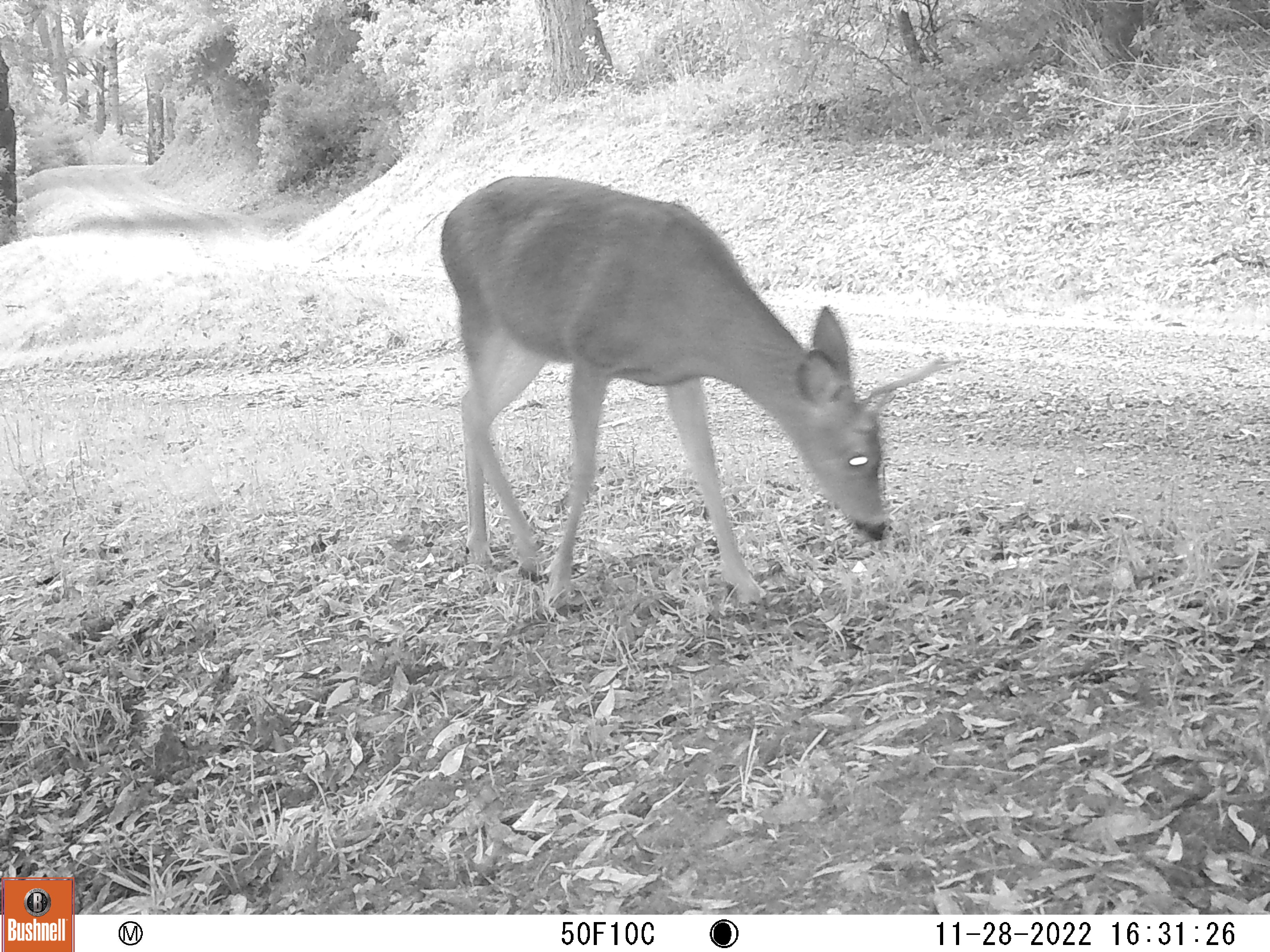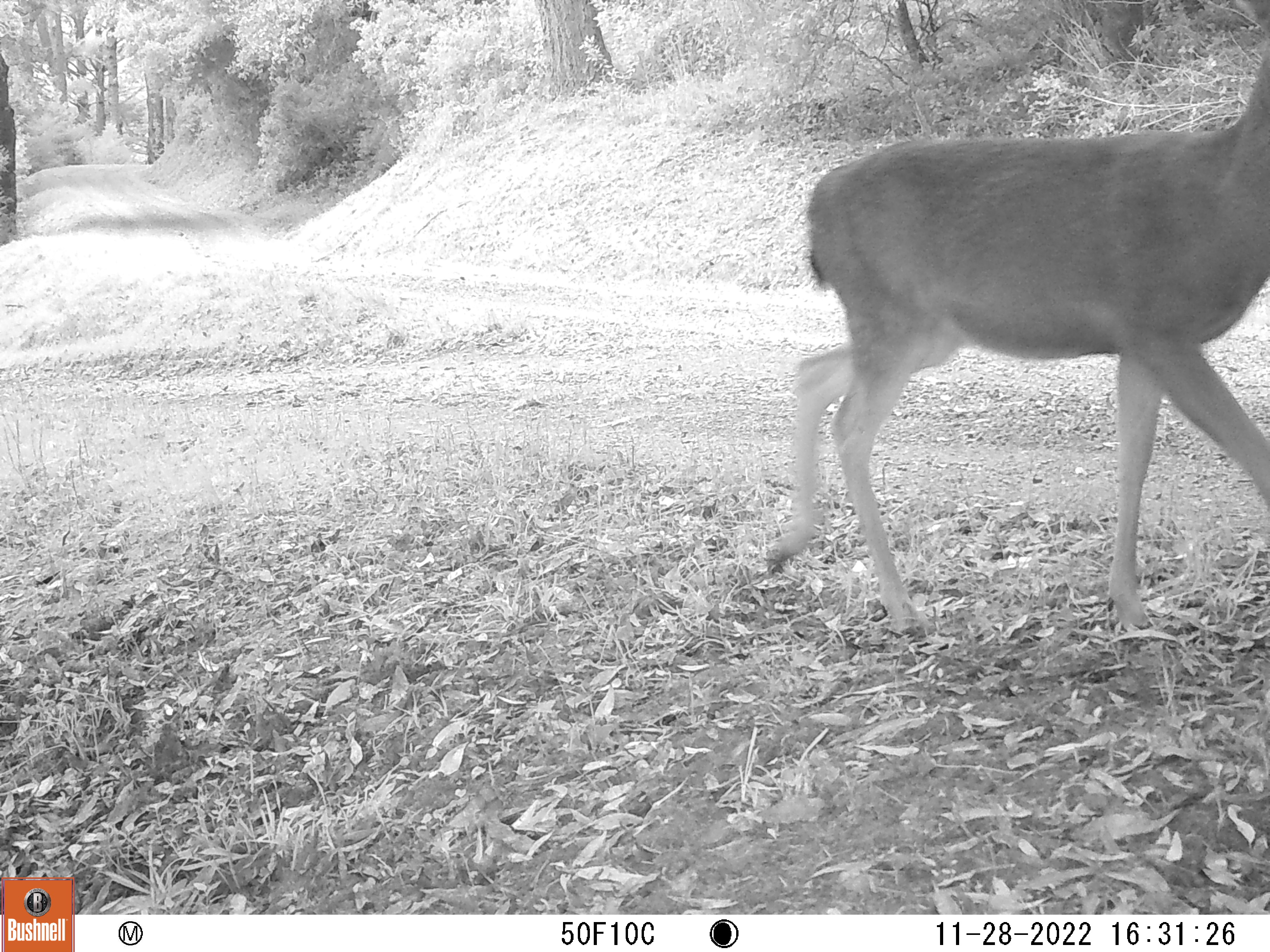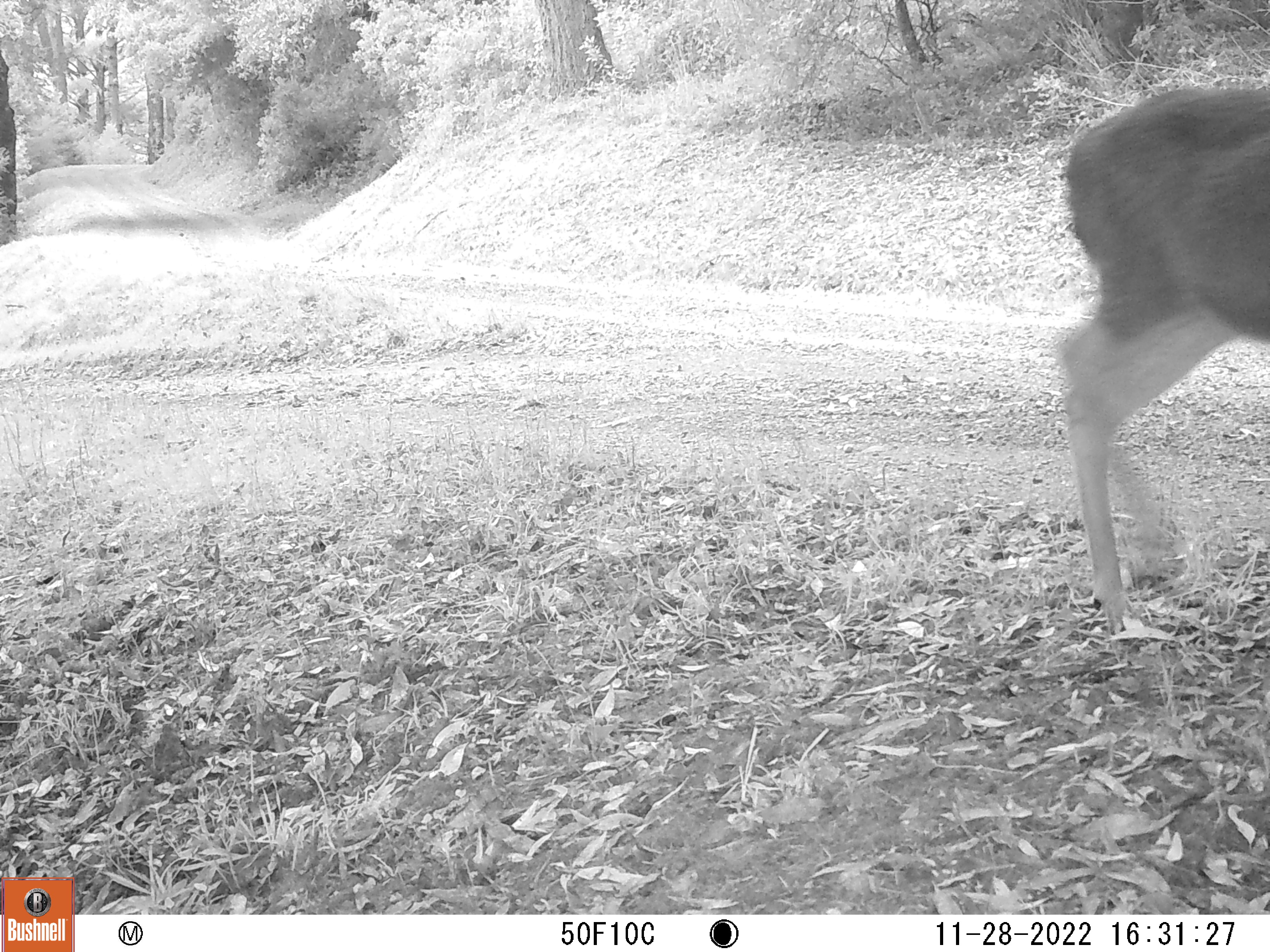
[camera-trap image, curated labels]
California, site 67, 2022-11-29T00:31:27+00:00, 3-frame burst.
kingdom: Animalia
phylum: Chordata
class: Mammalia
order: Artiodactyla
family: Cervidae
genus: Odocoileus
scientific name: Odocoileus hemionus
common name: mule deer